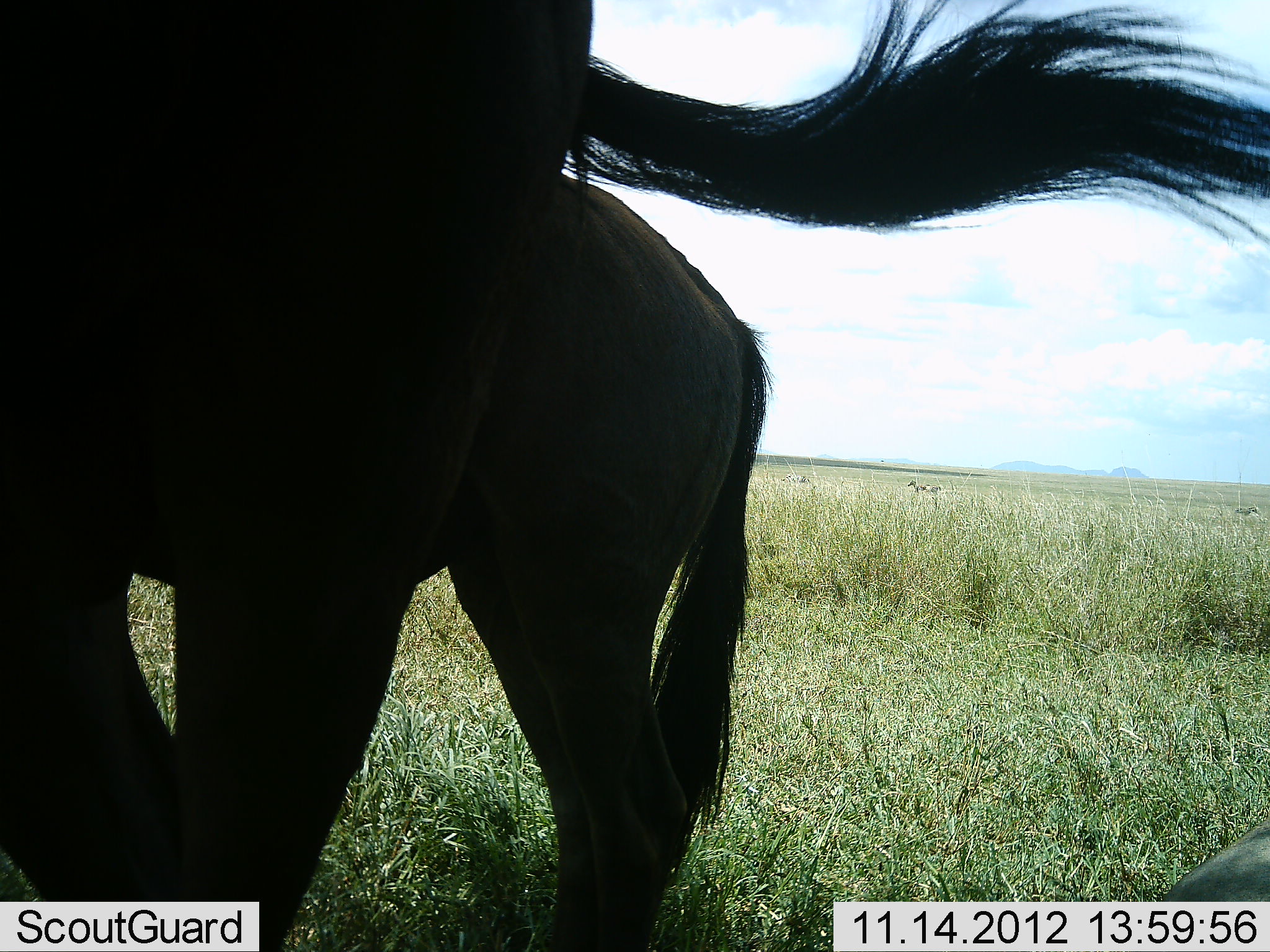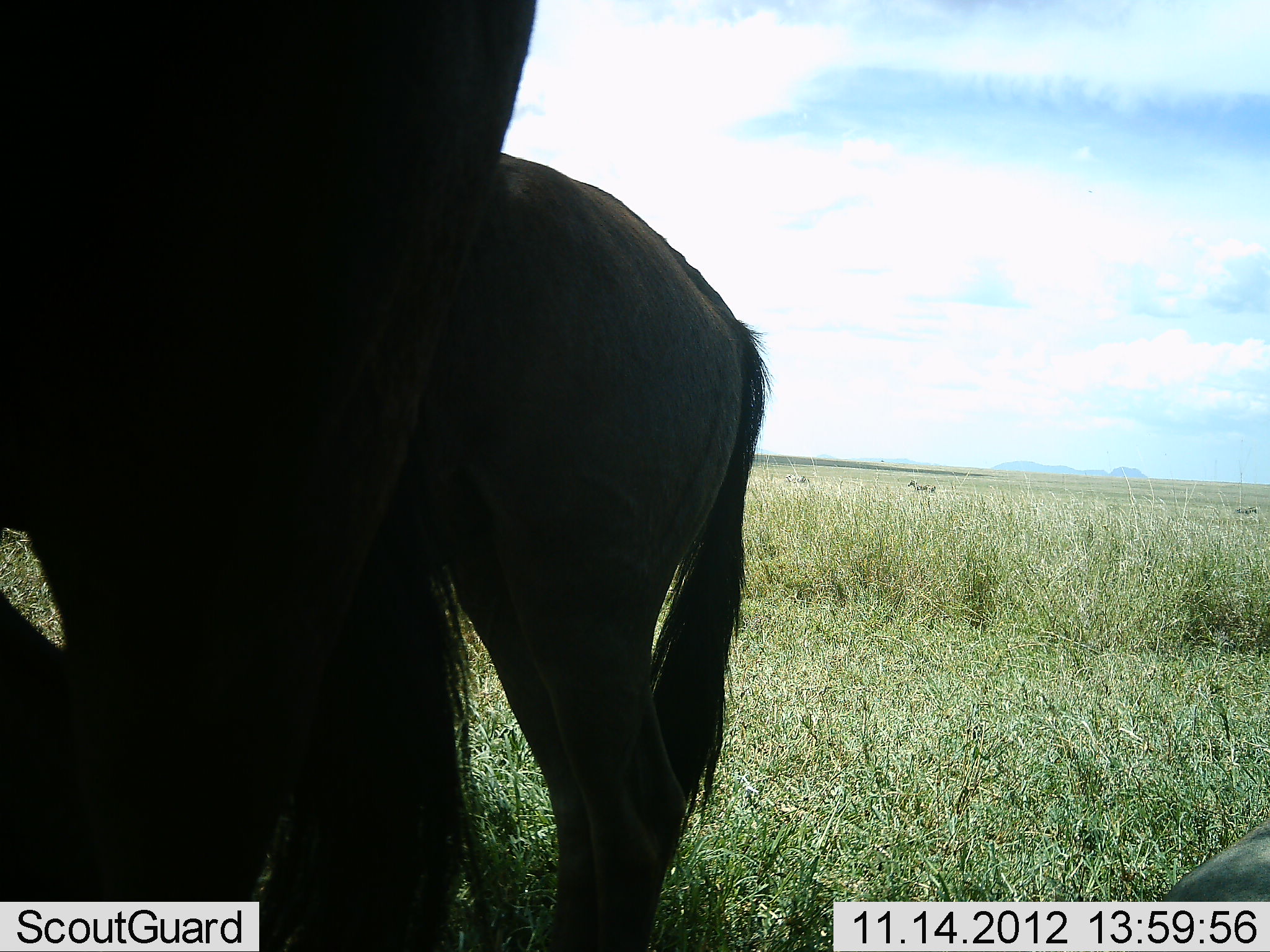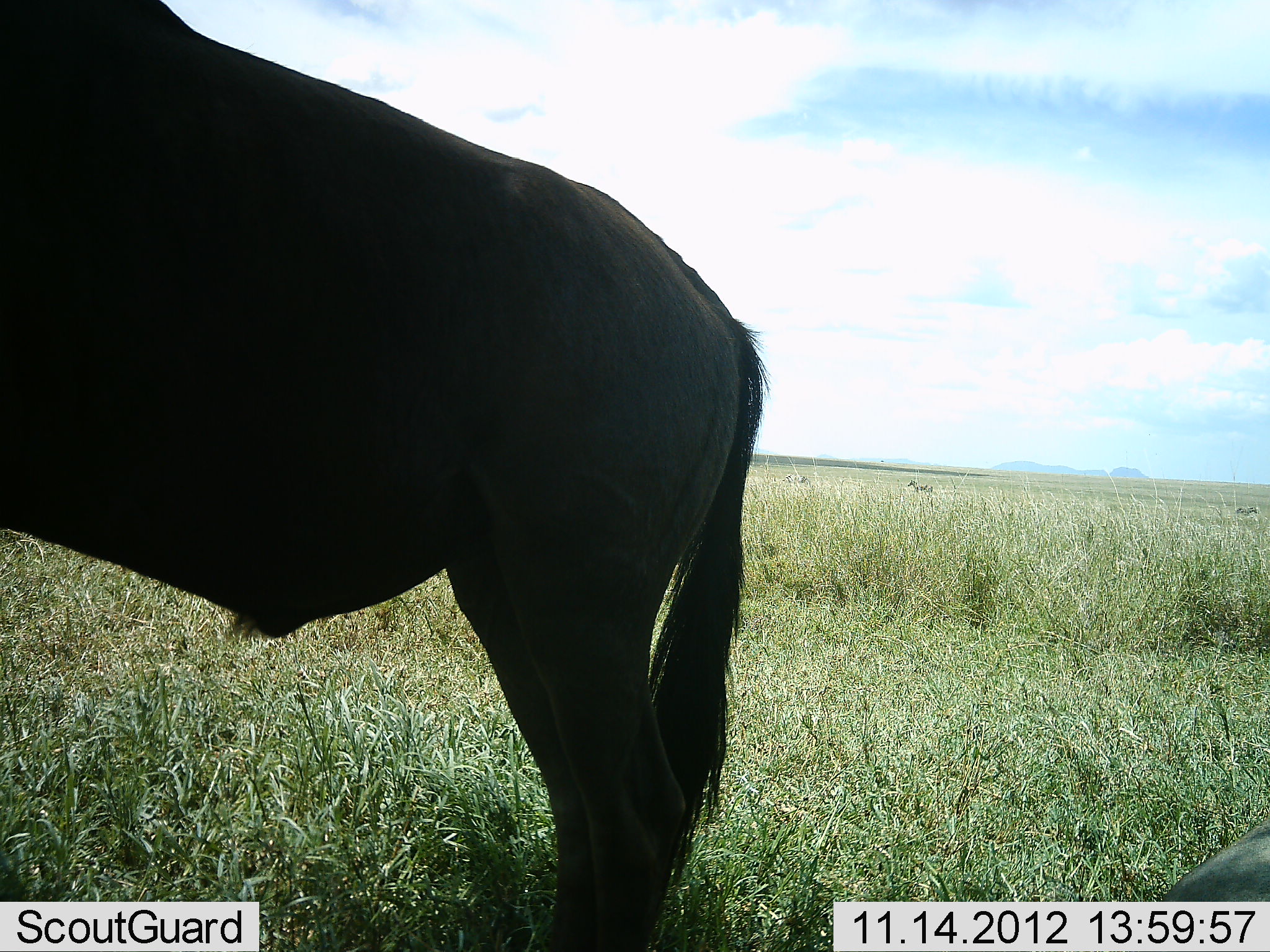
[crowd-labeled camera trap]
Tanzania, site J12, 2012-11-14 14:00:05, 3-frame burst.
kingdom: Animalia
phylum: Chordata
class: Mammalia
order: Artiodactyla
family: Bovidae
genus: Connochaetes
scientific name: Connochaetes taurinus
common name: blue wildebeest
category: wildebeest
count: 2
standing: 90%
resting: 30%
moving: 10%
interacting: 0%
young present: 0%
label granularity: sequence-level